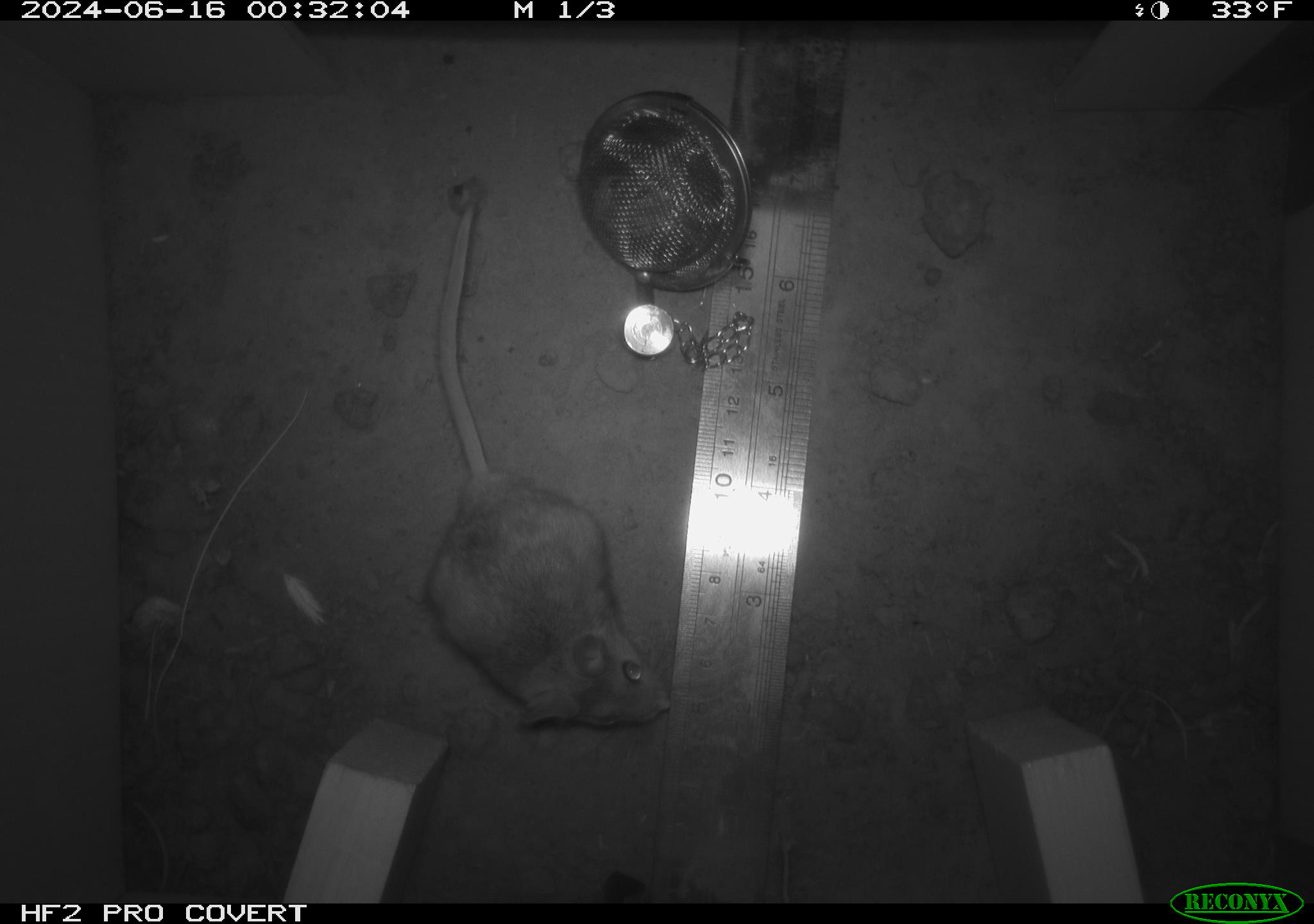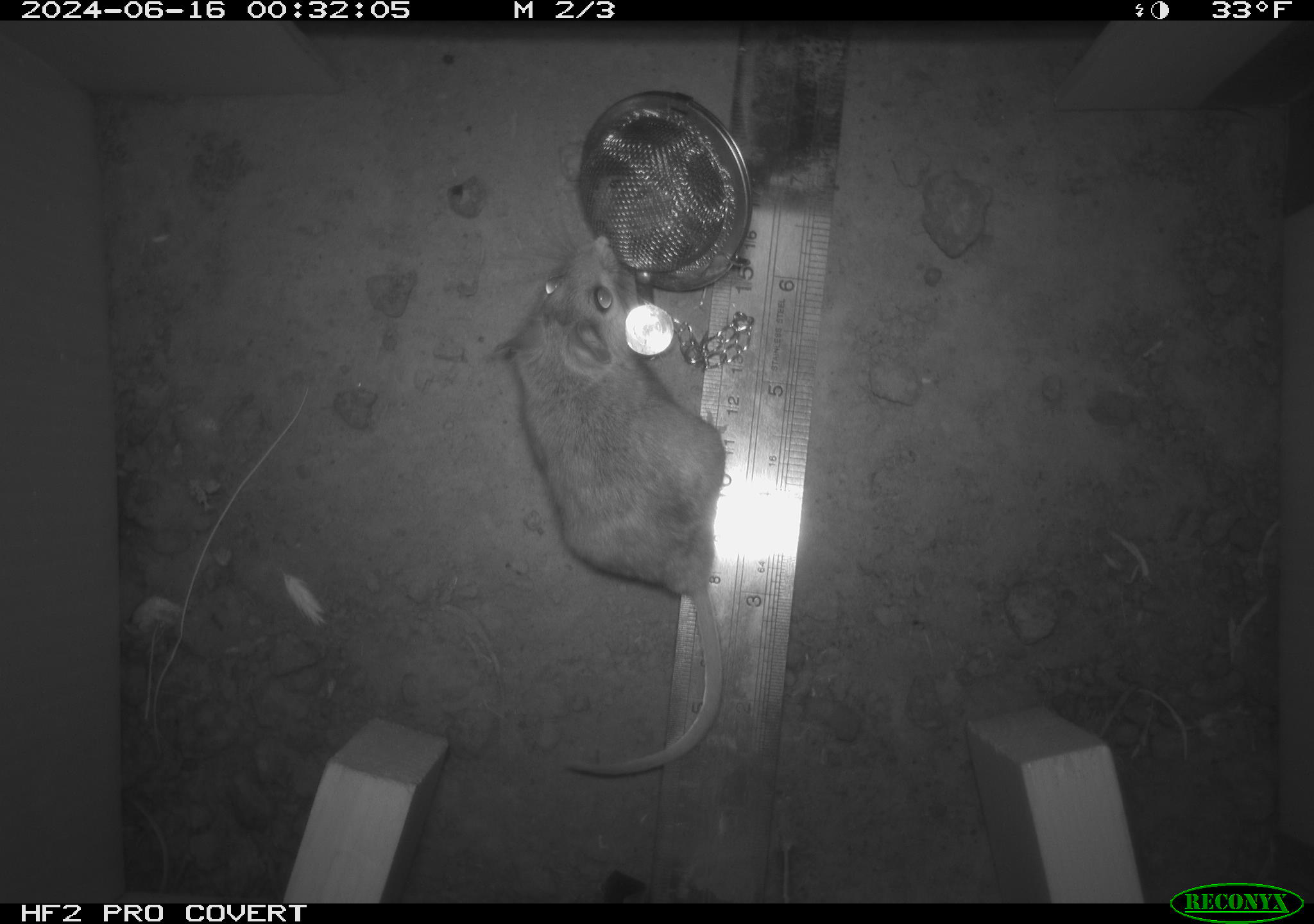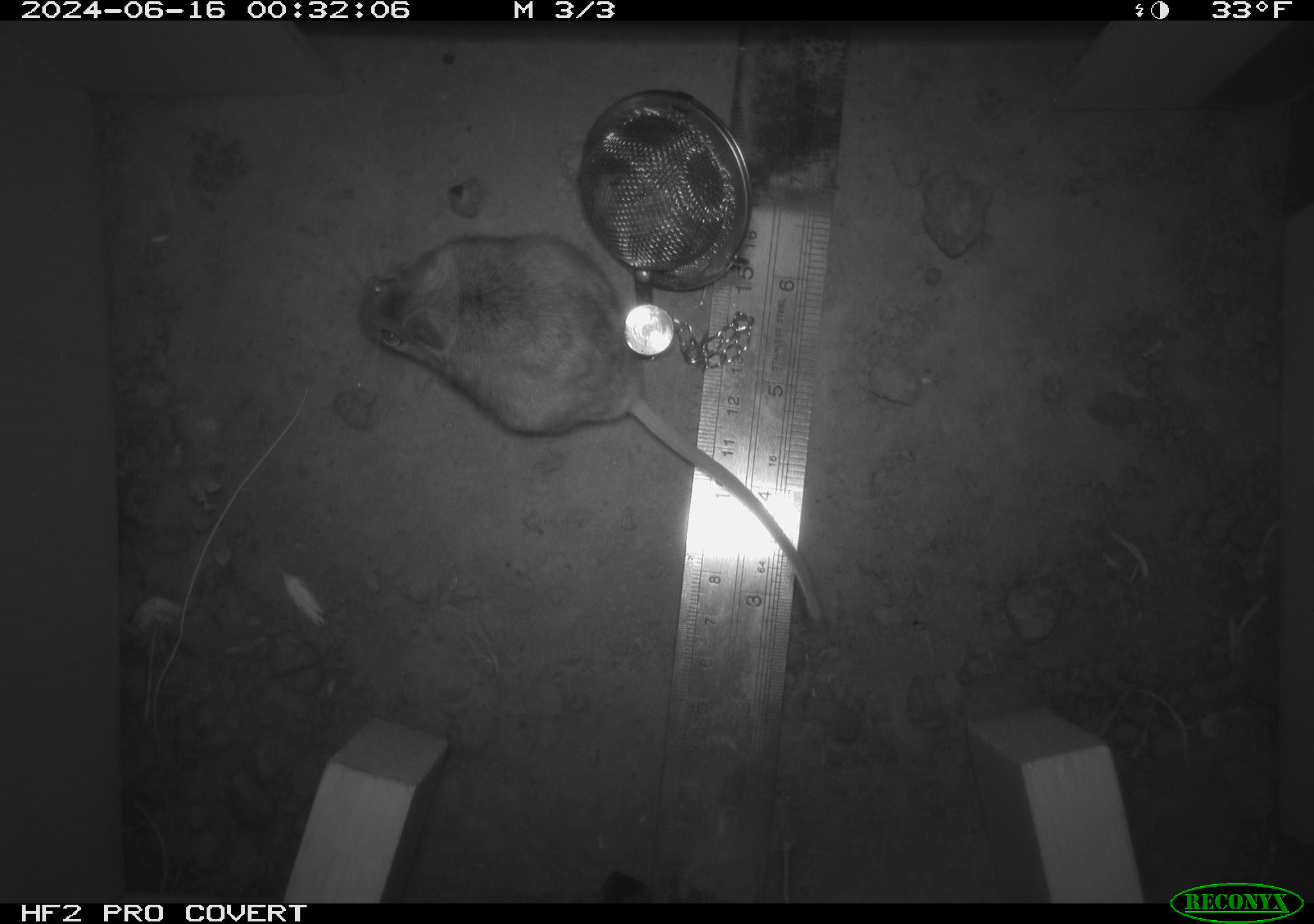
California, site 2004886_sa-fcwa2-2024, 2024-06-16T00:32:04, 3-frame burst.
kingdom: Animalia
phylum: Chordata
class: Mammalia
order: Rodentia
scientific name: Rodentia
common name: mouse species